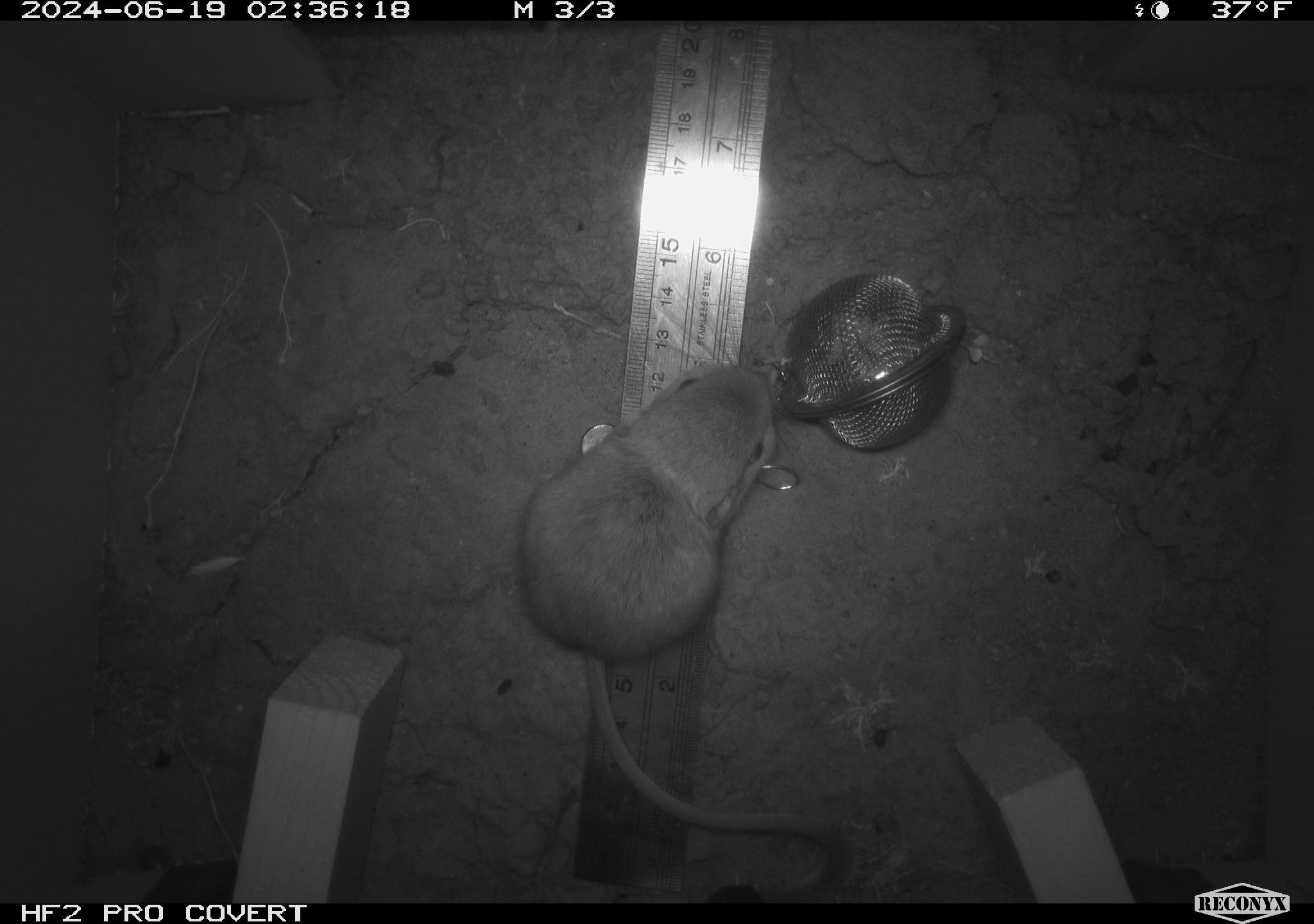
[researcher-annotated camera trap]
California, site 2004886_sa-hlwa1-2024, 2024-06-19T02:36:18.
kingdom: Animalia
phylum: Chordata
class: Mammalia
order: Rodentia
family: Heteromyidae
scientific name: Heteromyidae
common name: kangaroo rats and pocket mice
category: heteromyidae family